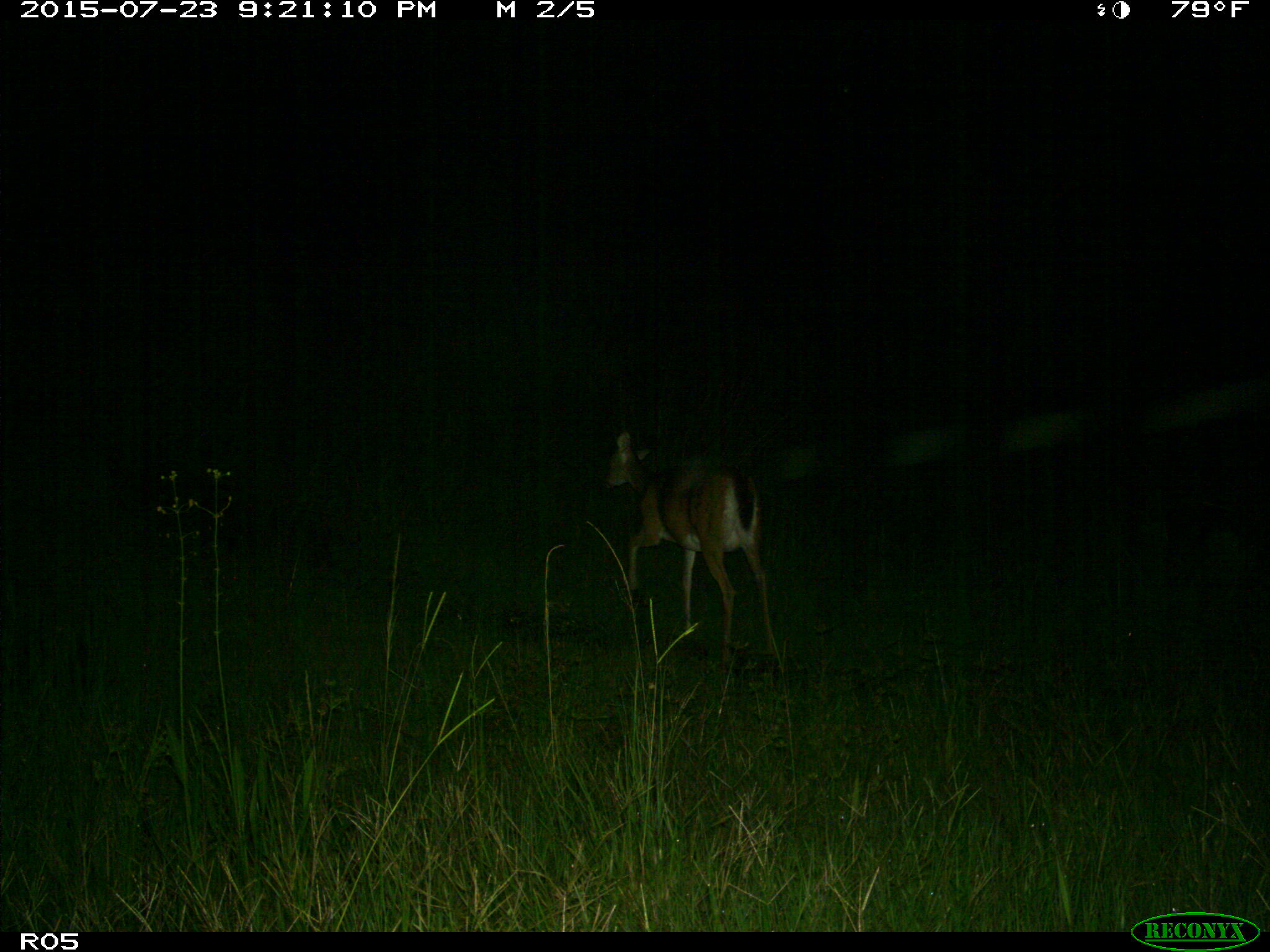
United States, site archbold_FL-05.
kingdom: Animalia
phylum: Chordata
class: Mammalia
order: Artiodactyla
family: Cervidae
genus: Odocoileus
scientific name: Odocoileus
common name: deer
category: unidentified deer